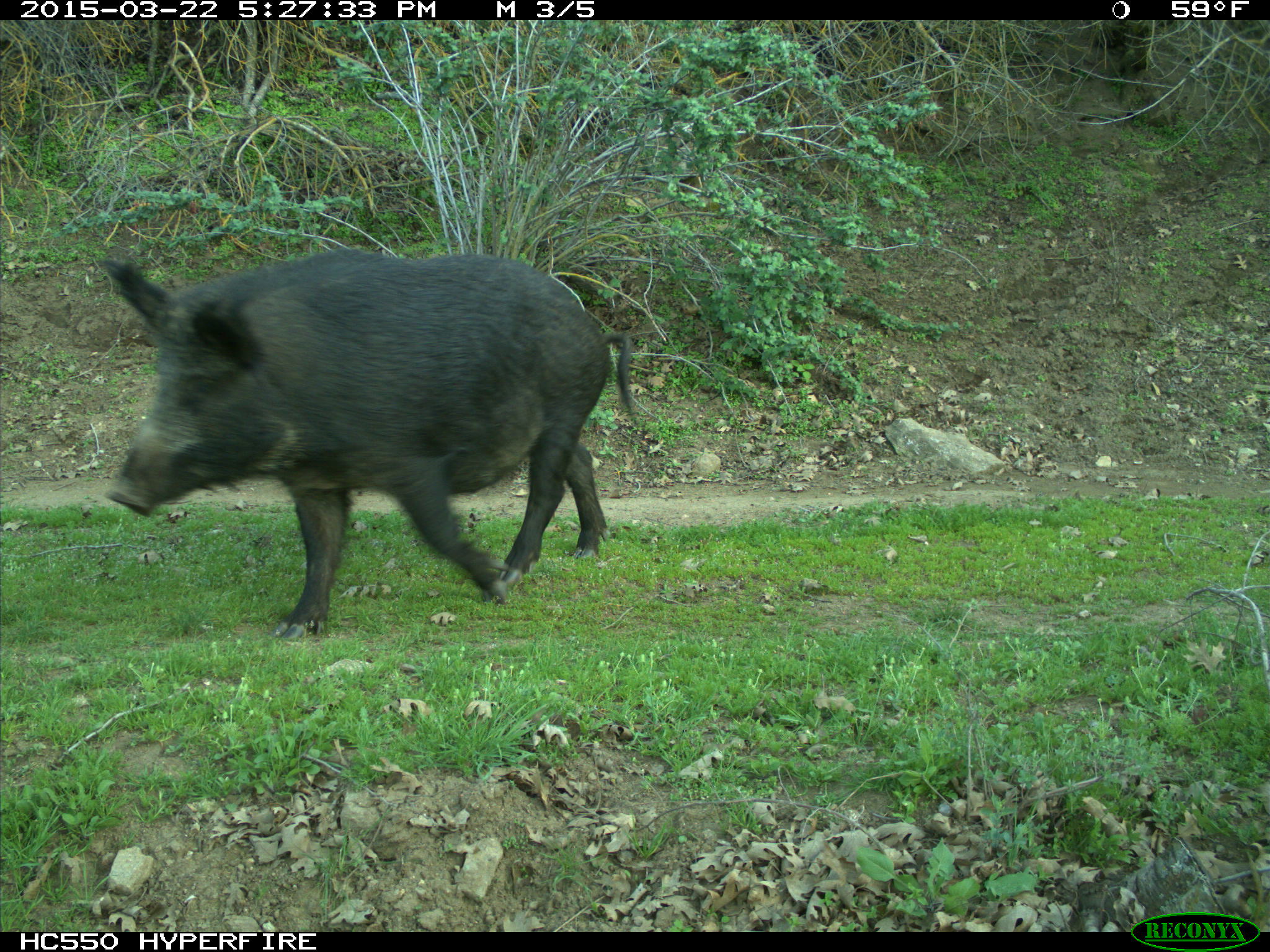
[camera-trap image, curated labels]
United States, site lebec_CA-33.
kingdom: Animalia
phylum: Chordata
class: Mammalia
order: Artiodactyla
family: Suidae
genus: Sus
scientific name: Sus scrofa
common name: wild boar